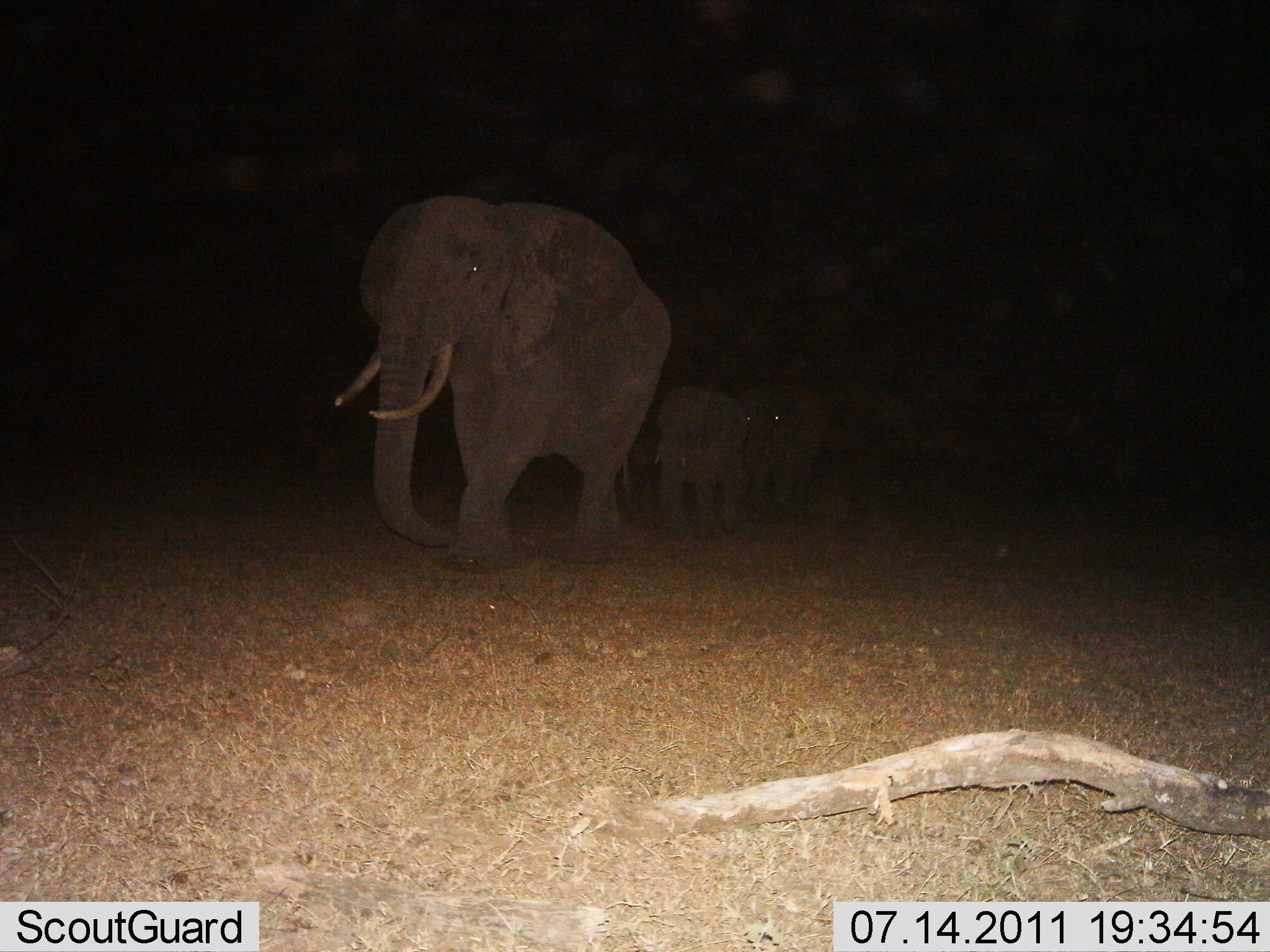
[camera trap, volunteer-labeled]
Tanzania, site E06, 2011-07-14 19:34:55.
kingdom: Animalia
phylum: Chordata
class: Mammalia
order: Proboscidea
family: Elephantidae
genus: Loxodonta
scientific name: Loxodonta africana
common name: african bush elephant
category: elephant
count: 3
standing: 0%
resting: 0%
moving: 100%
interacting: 0%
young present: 67%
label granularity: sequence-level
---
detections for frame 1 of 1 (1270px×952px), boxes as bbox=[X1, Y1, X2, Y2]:
animal: bbox=[331, 193, 675, 572]; bbox=[654, 381, 746, 533]; bbox=[743, 381, 835, 518]